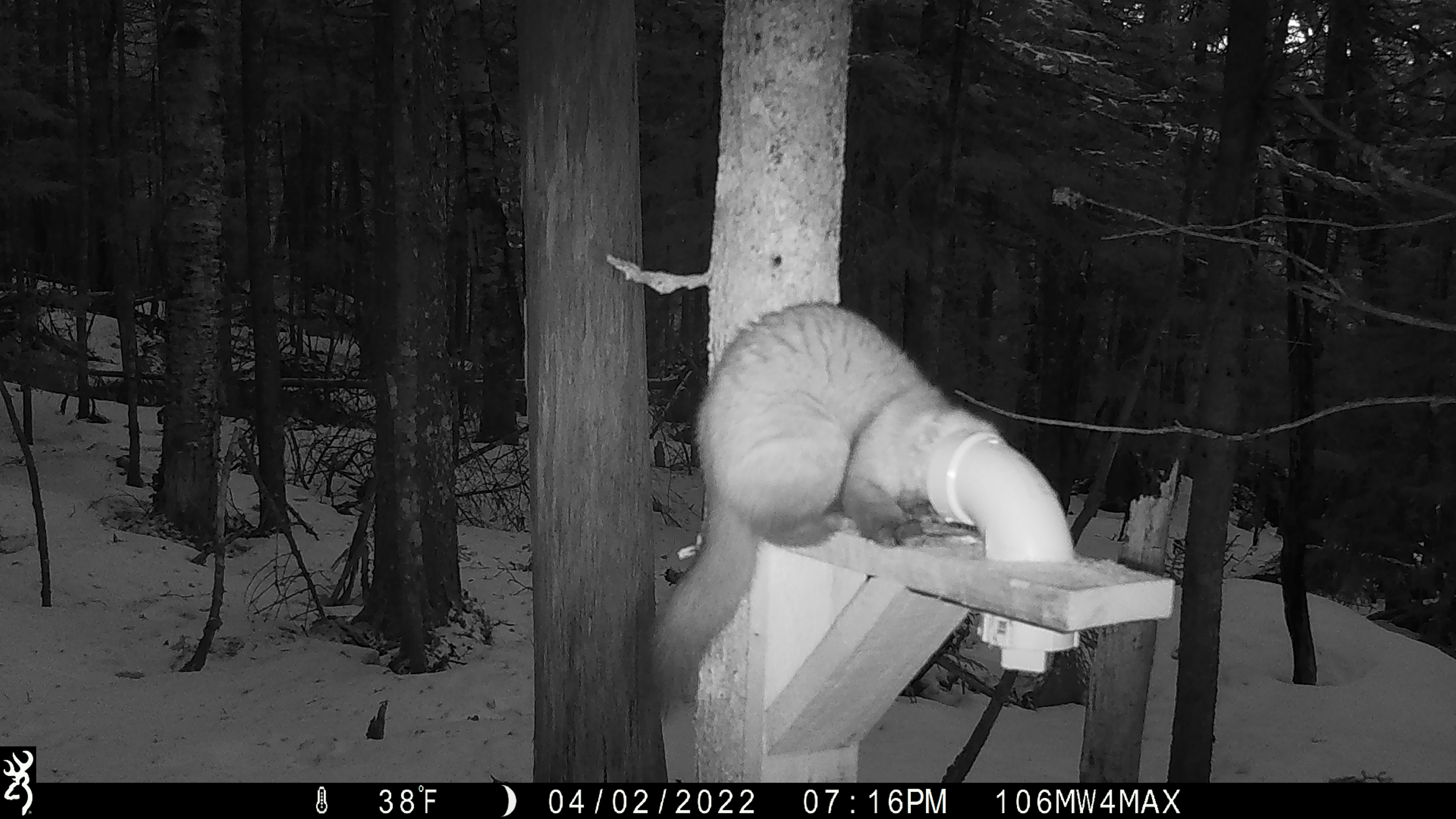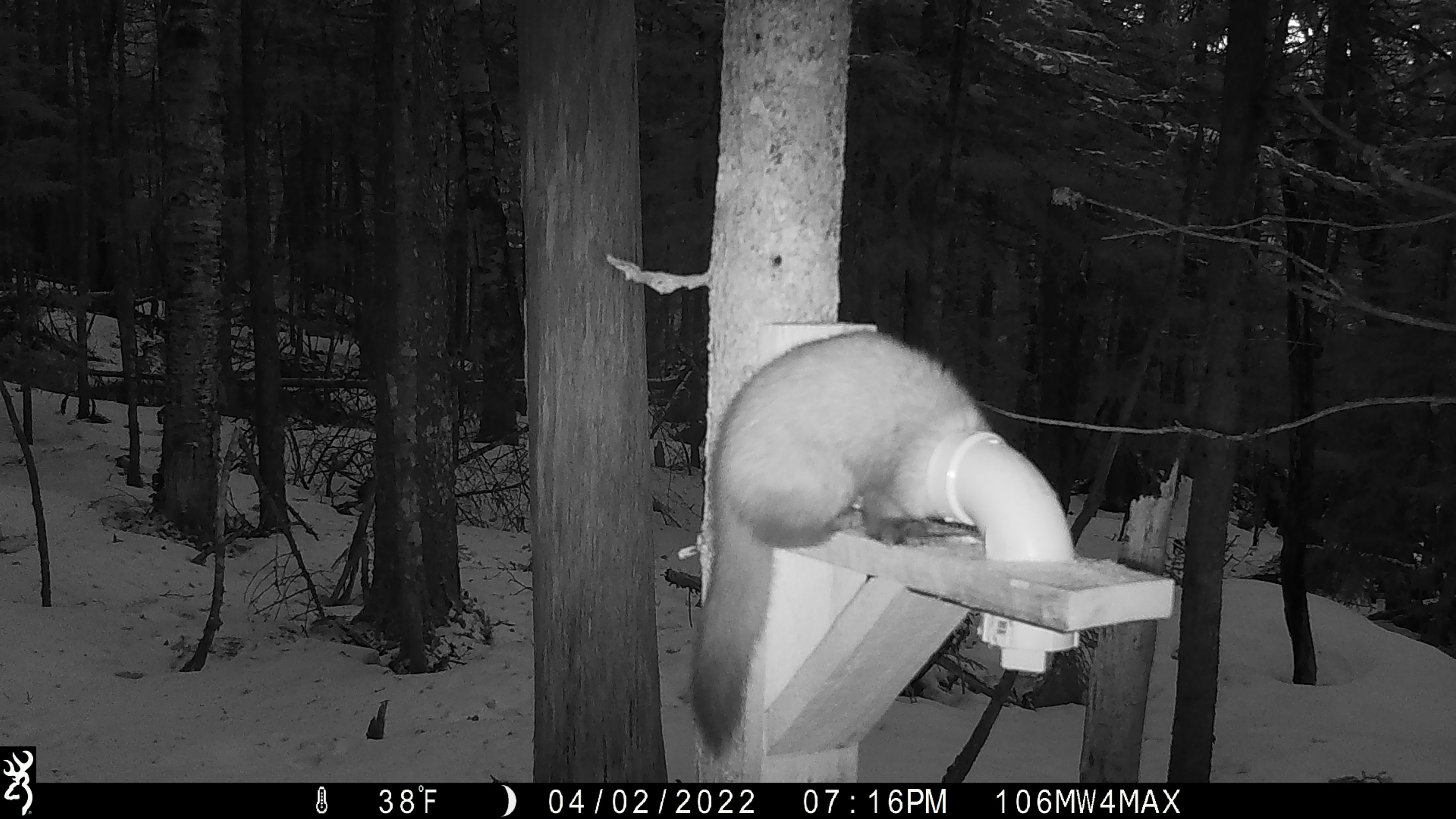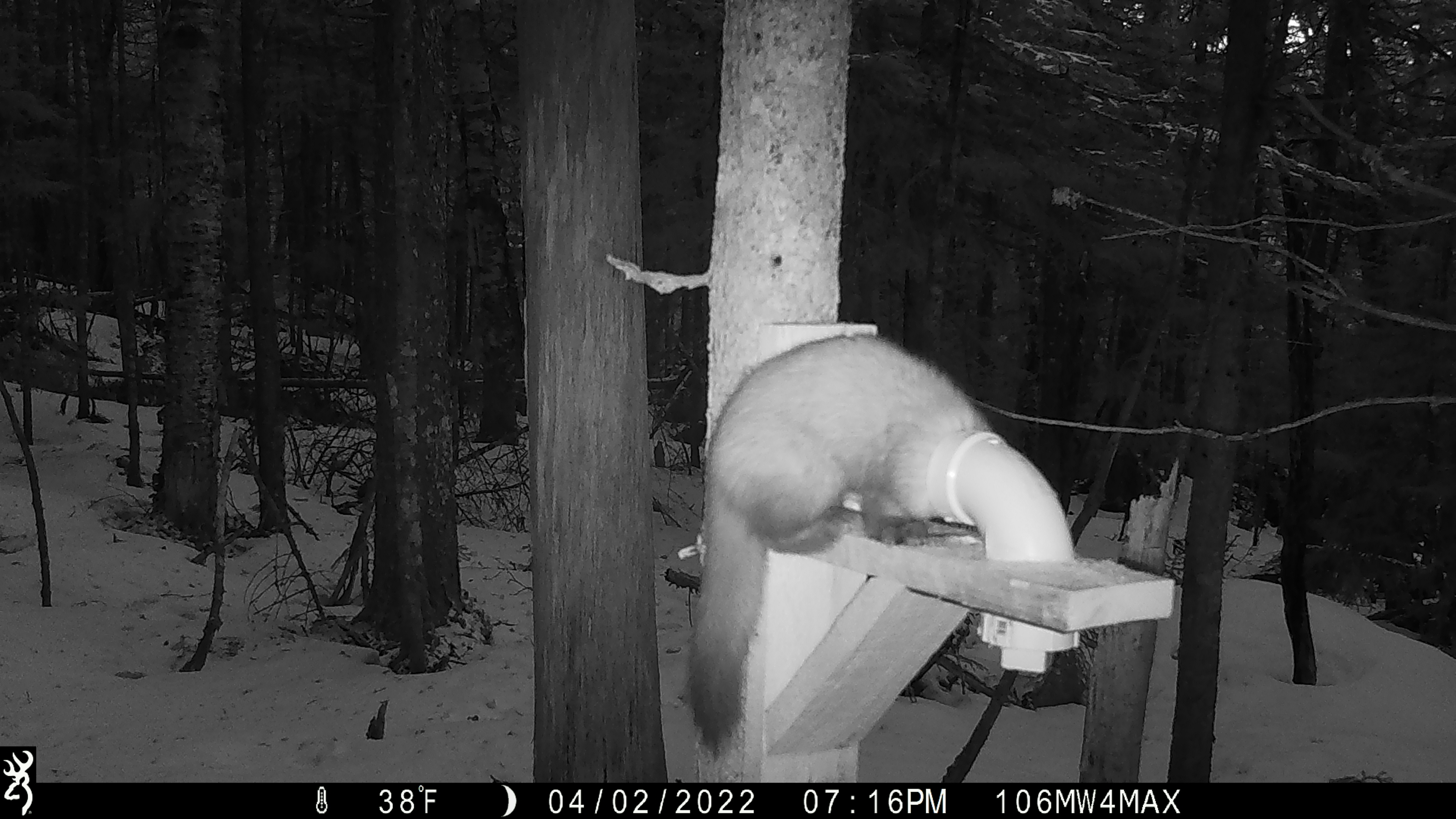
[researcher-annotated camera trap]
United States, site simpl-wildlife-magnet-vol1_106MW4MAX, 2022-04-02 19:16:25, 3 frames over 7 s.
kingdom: Animalia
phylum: Chordata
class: Mammalia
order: Carnivora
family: Mustelidae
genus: Martes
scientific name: Martes americana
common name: american marten